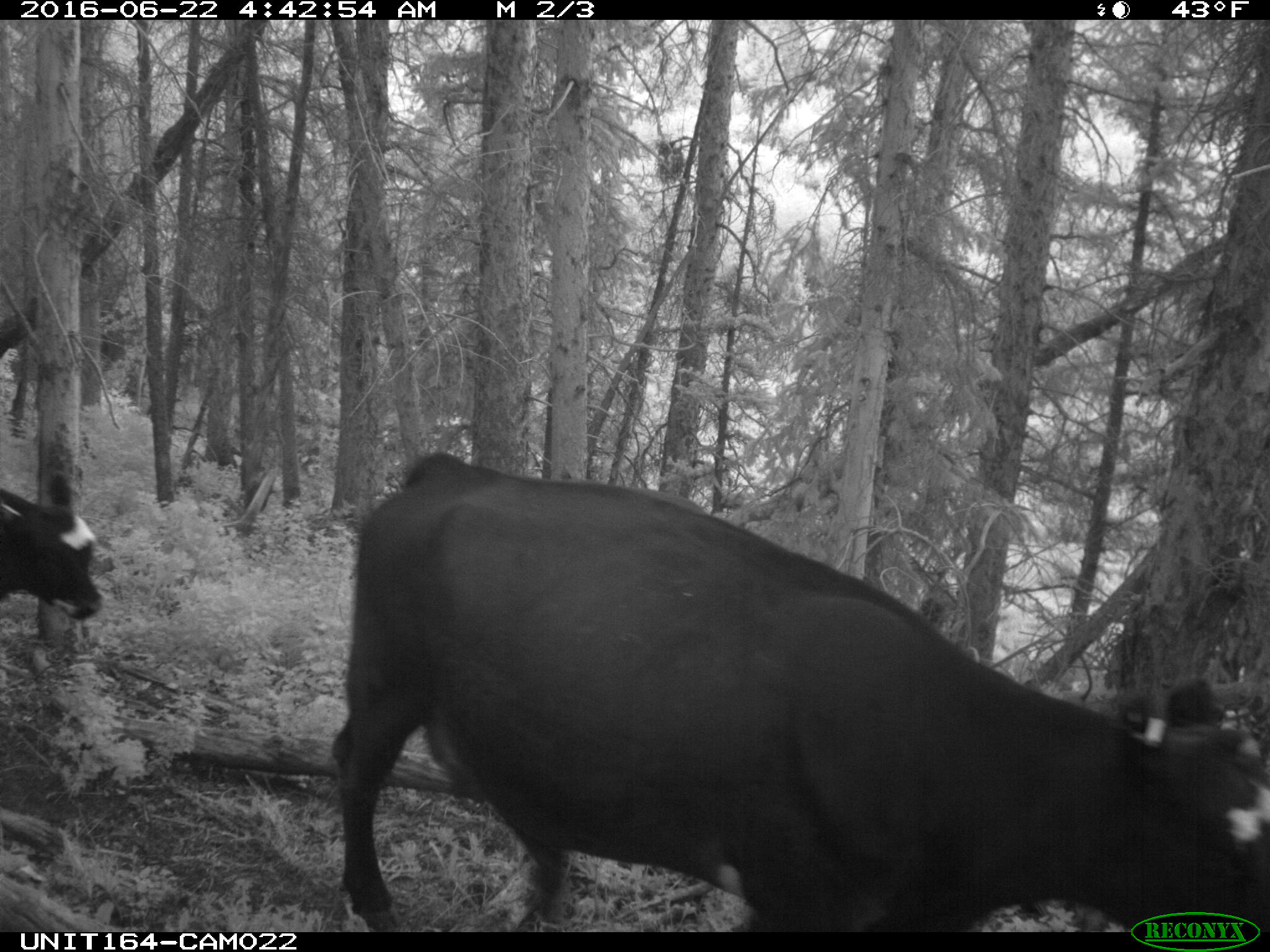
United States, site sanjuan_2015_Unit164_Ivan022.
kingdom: Animalia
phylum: Chordata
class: Mammalia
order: Artiodactyla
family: Bovidae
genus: Bos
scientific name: Bos taurus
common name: domestic cow